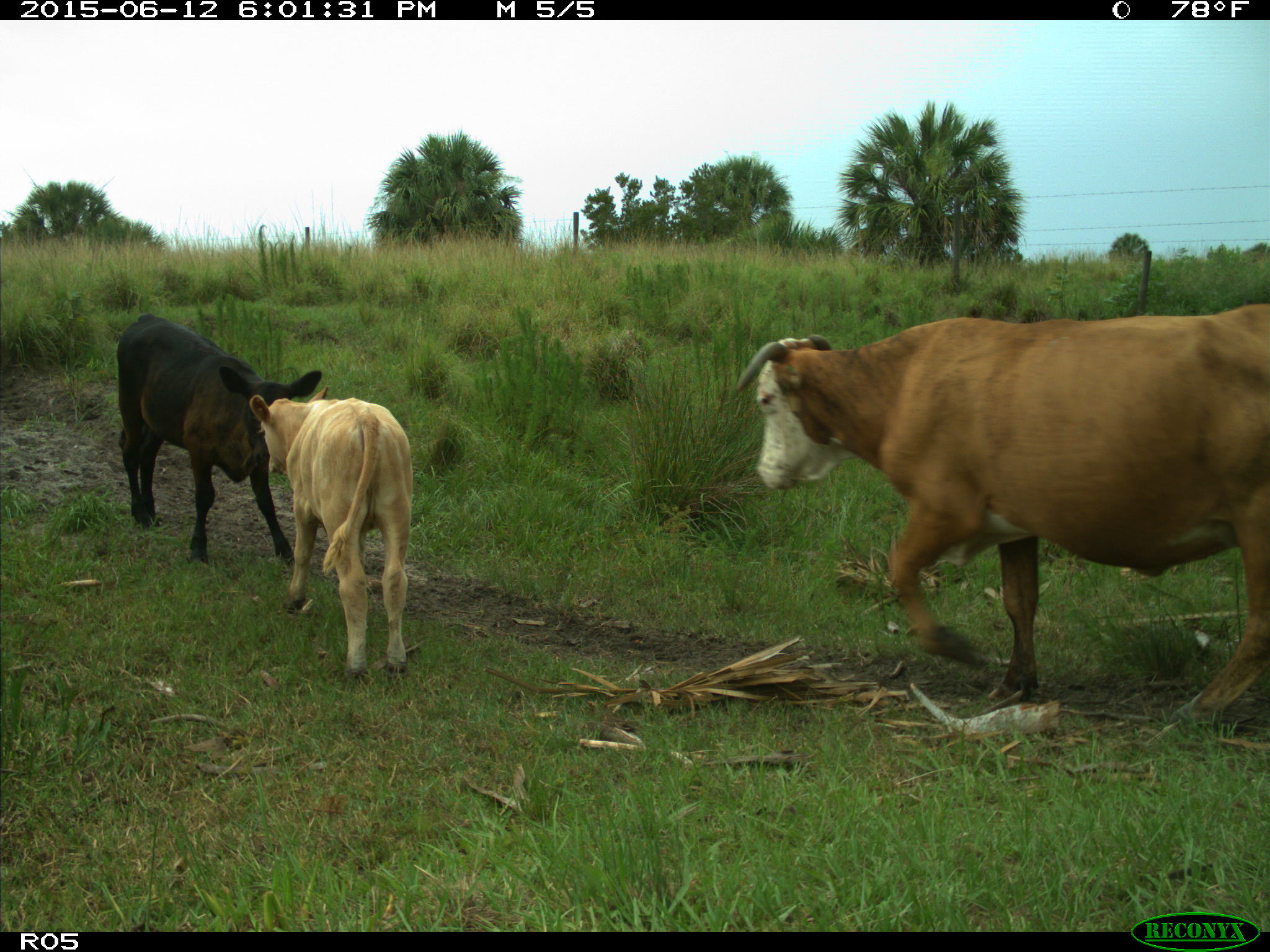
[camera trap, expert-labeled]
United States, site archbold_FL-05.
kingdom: Animalia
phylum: Chordata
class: Mammalia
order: Artiodactyla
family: Bovidae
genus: Bos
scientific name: Bos taurus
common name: domestic cow